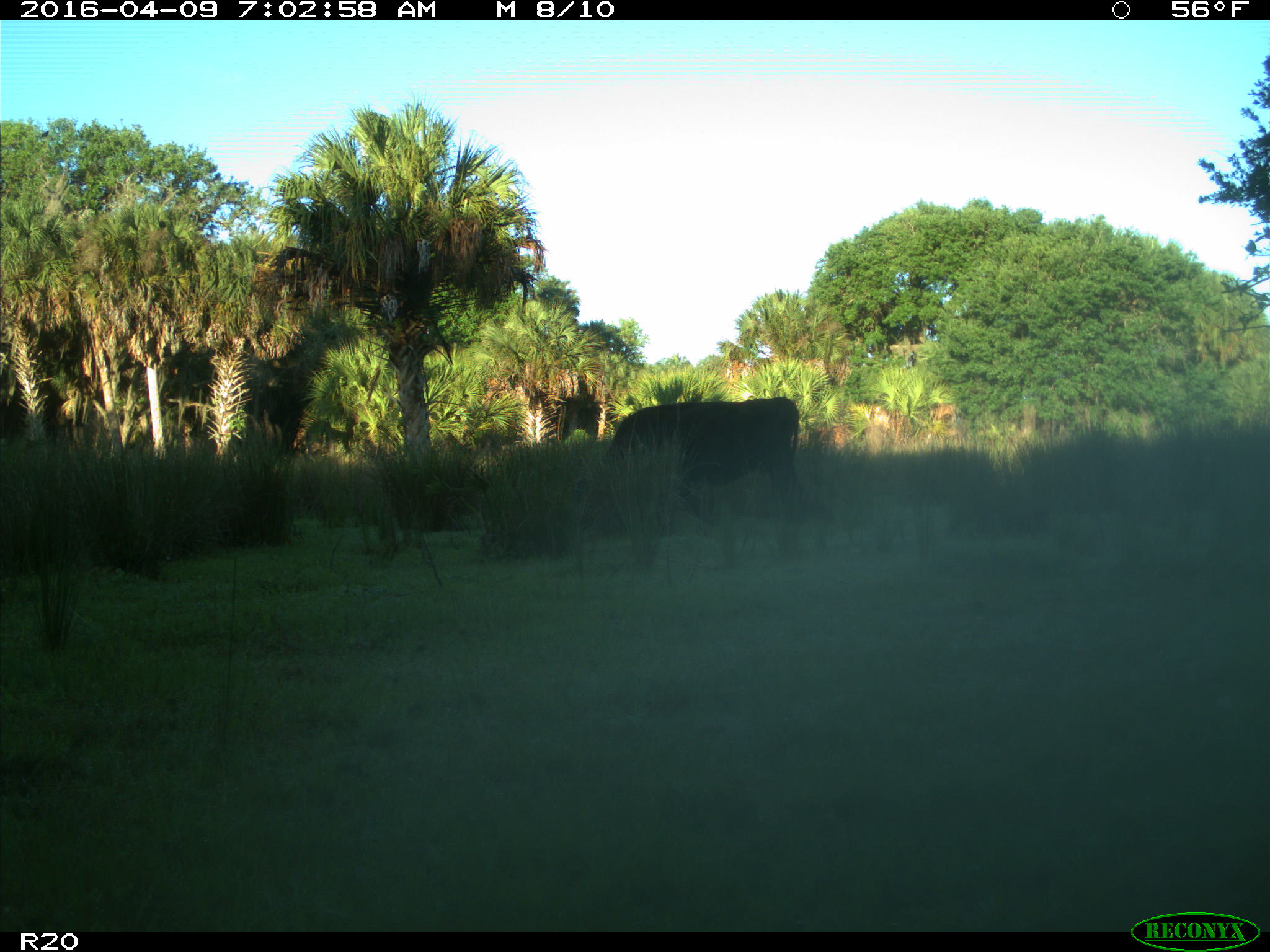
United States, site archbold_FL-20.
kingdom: Animalia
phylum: Chordata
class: Mammalia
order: Artiodactyla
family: Bovidae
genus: Bos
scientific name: Bos taurus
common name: domestic cow